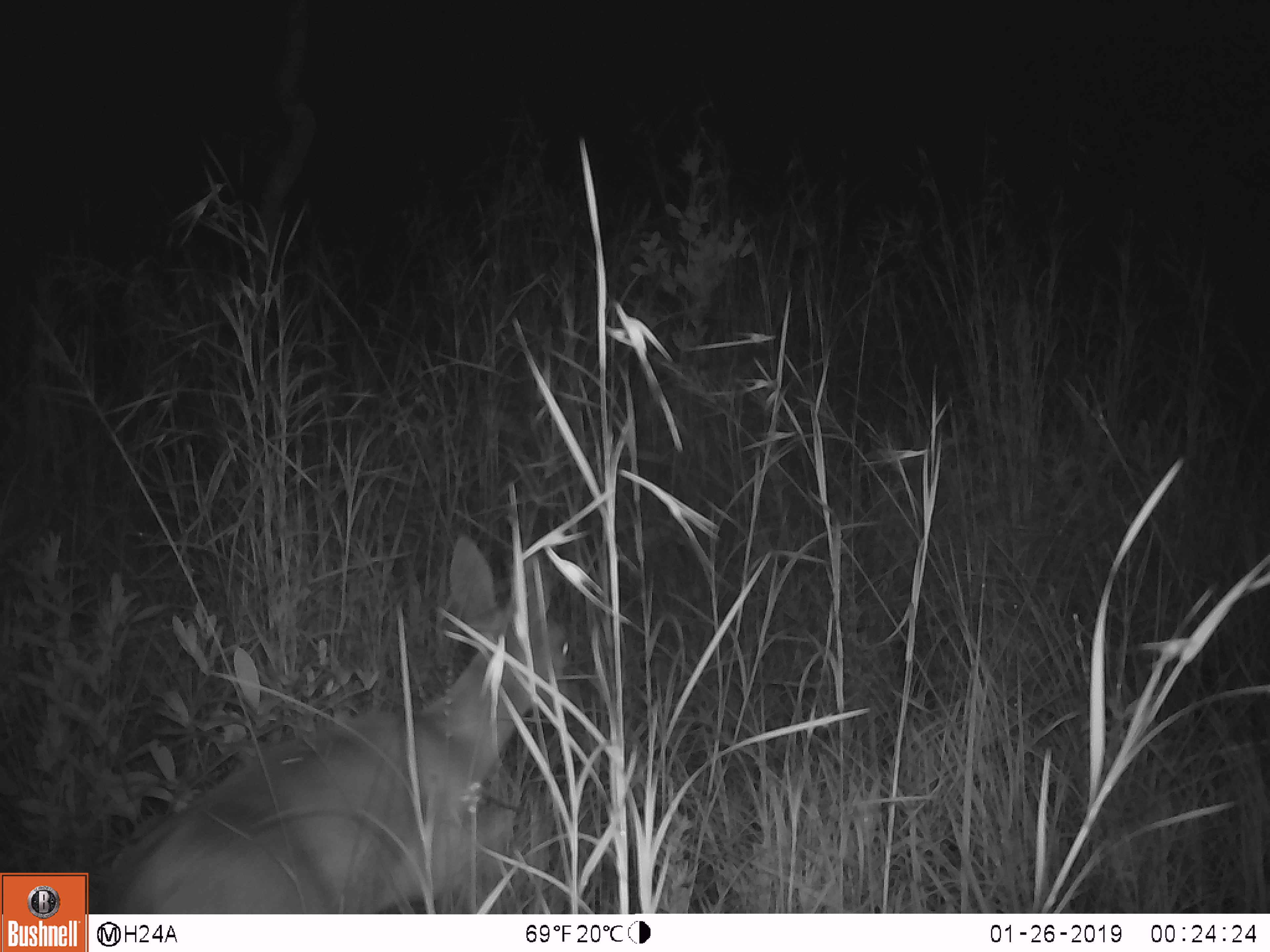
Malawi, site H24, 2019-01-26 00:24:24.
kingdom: Animalia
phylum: Chordata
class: Mammalia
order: Artiodactyla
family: Bovidae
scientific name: Antilopinae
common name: small antelope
Small antelope (Antilopinae), count 1.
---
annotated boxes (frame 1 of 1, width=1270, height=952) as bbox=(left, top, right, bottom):
small antelope: bbox=(96, 535, 568, 907)